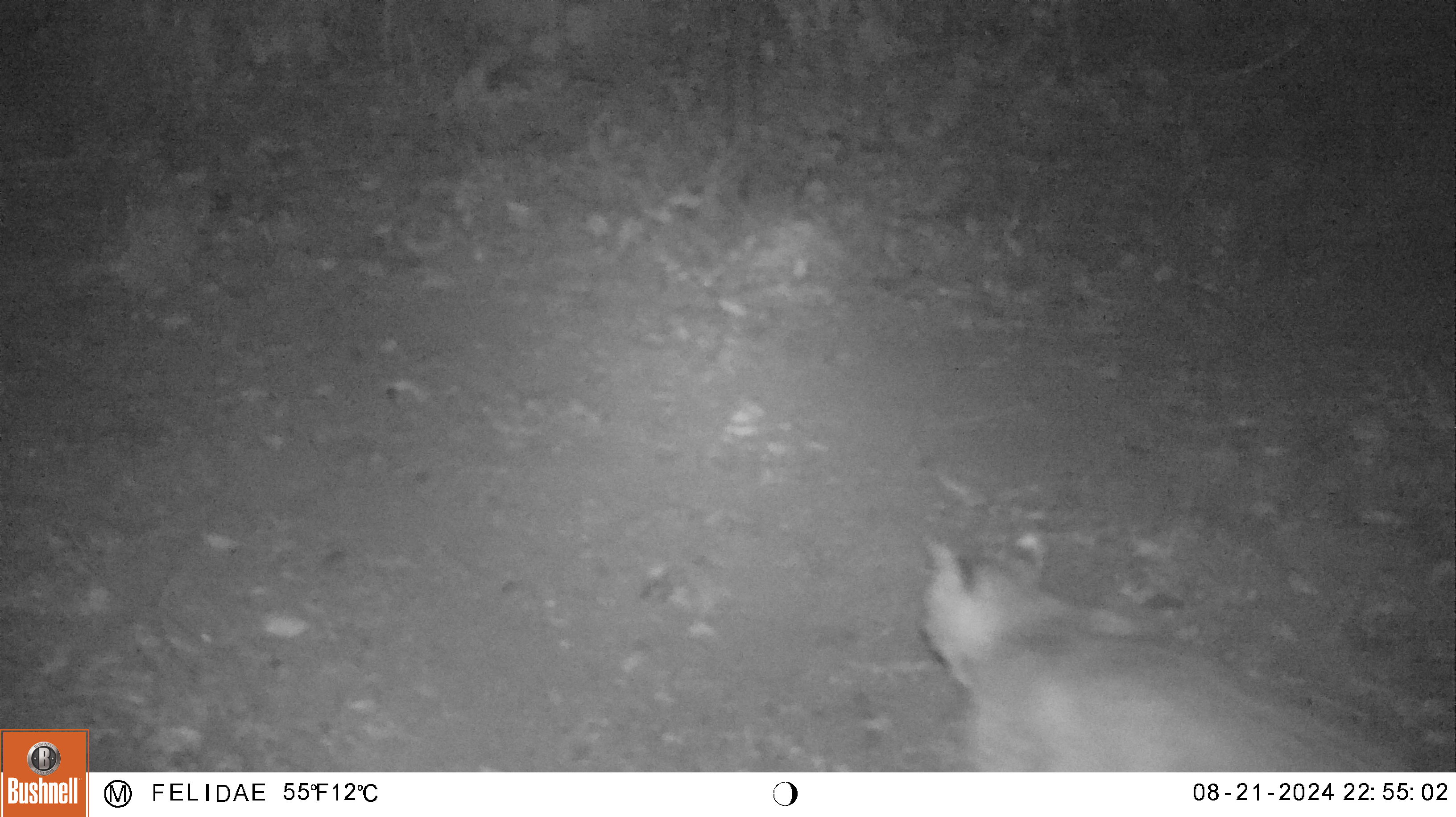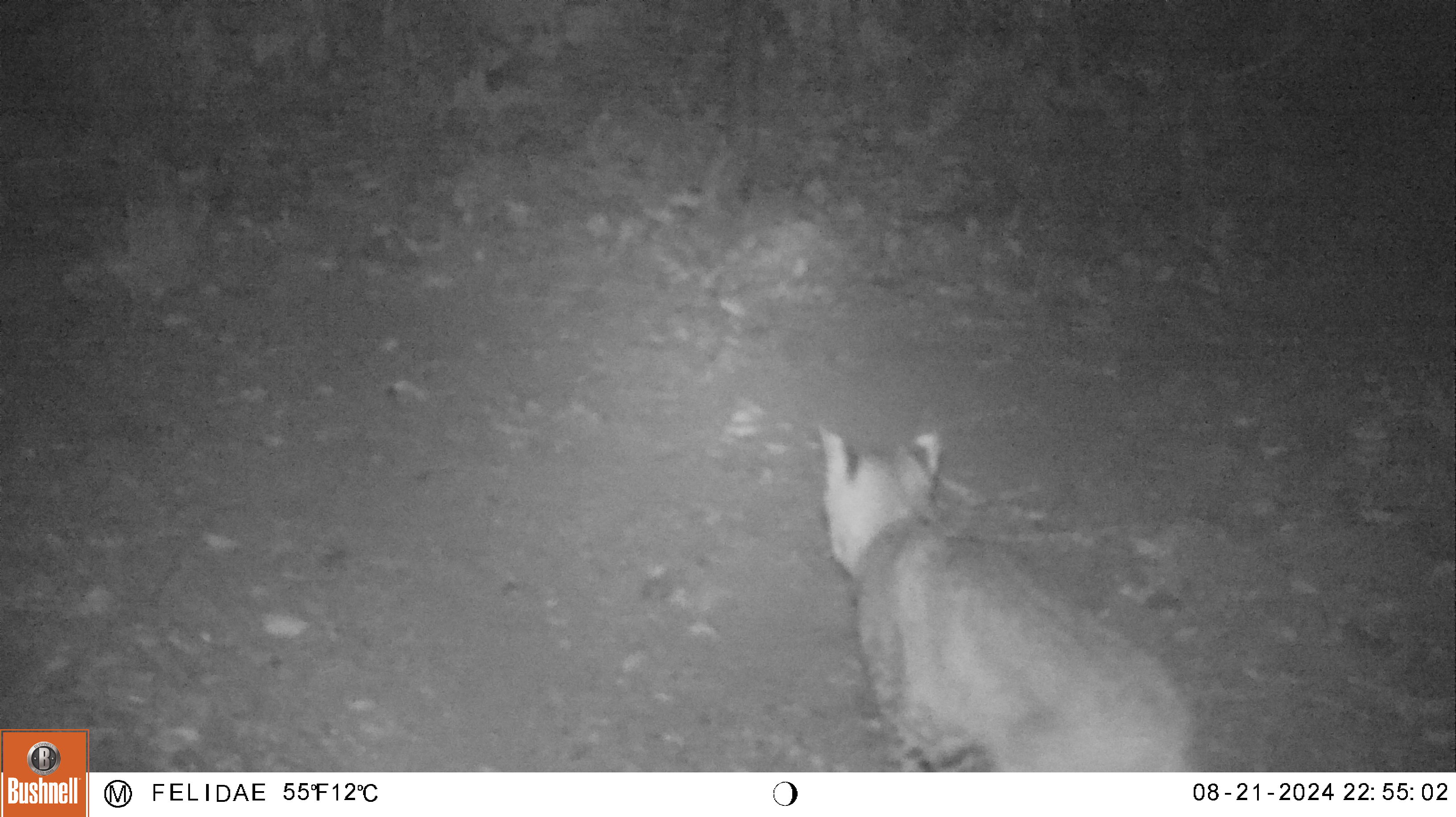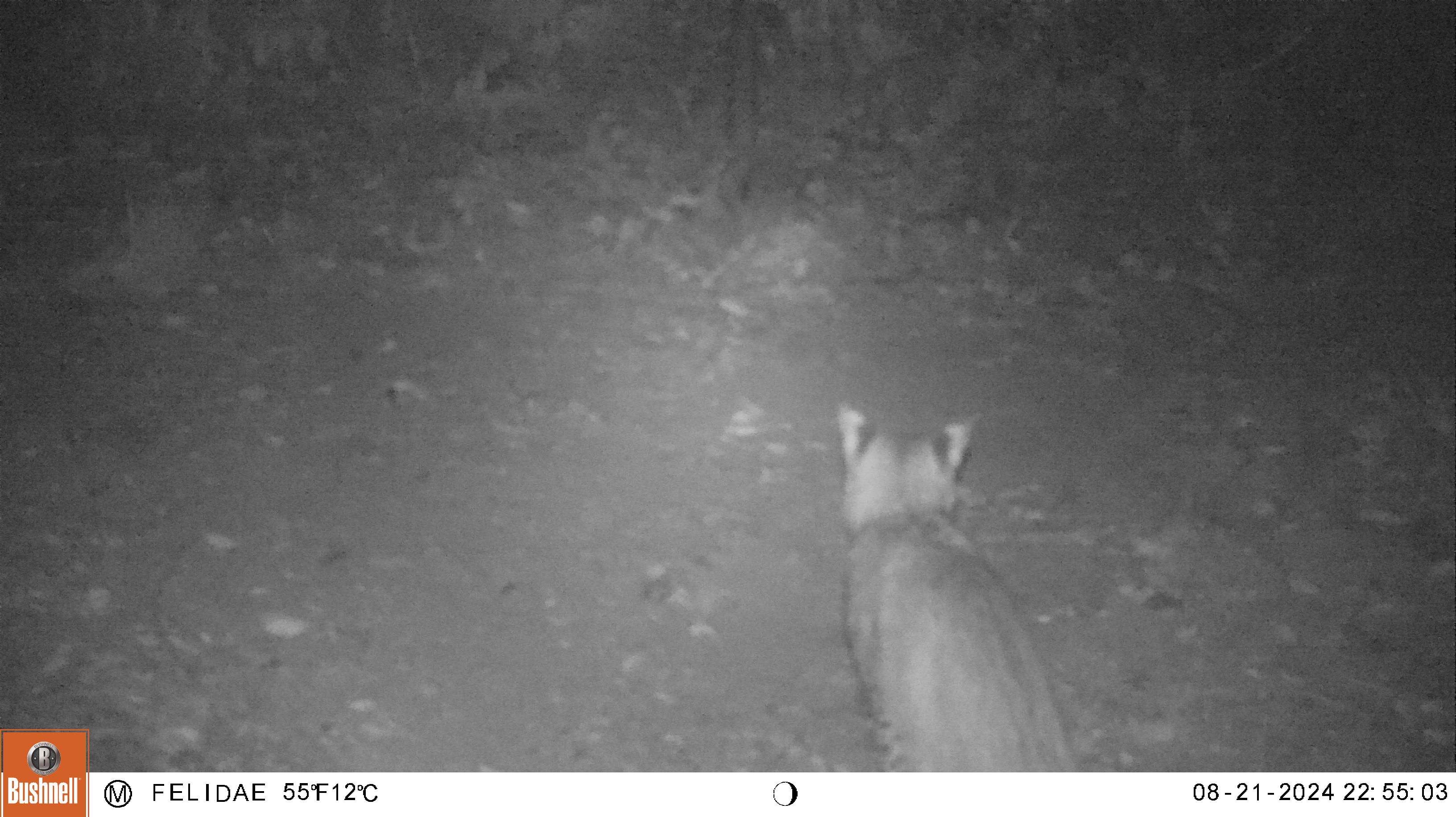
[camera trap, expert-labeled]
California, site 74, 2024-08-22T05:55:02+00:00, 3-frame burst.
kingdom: Animalia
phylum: Chordata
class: Mammalia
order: Carnivora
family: Felidae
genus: Lynx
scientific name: Lynx rufus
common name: bobcat